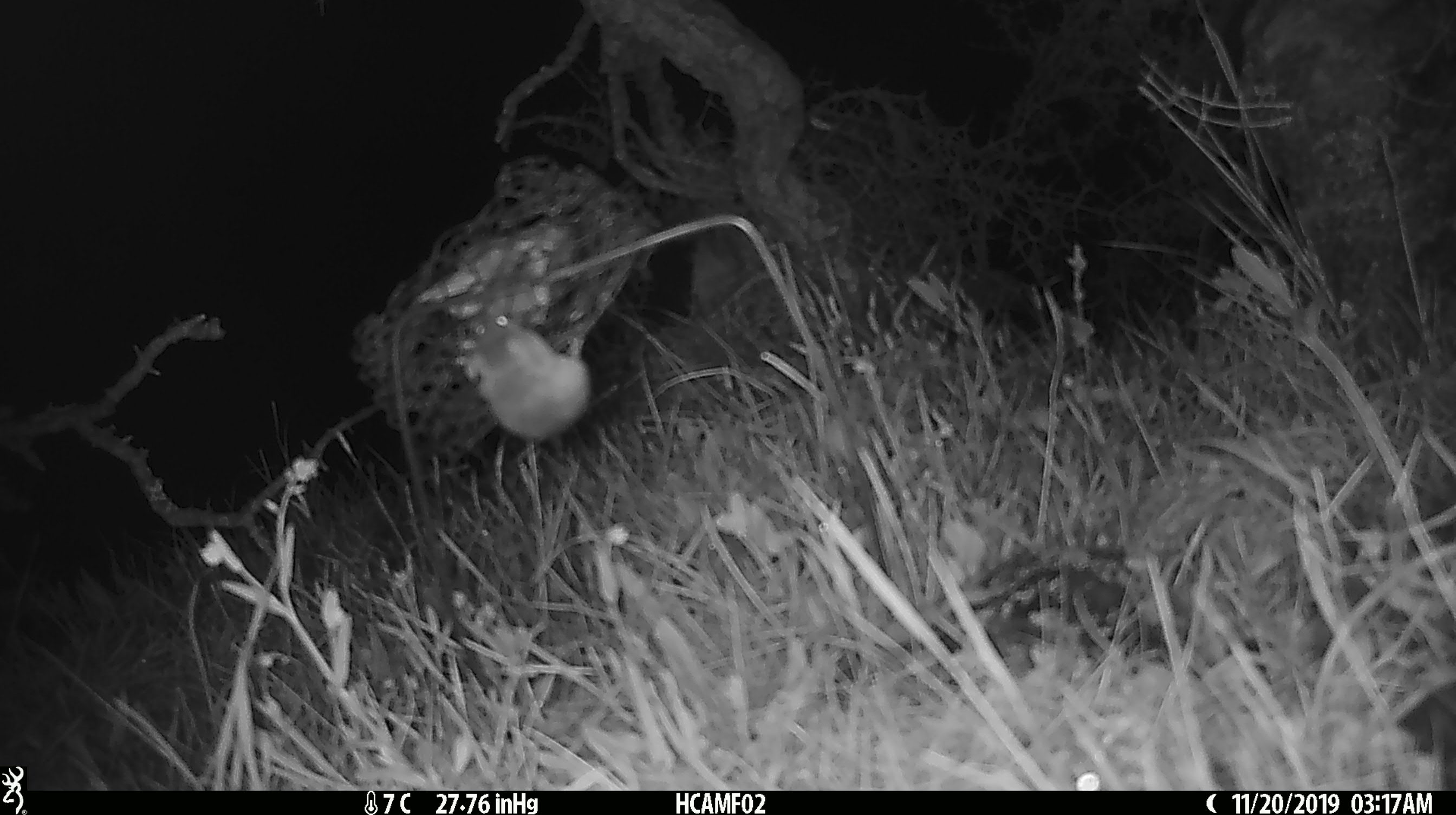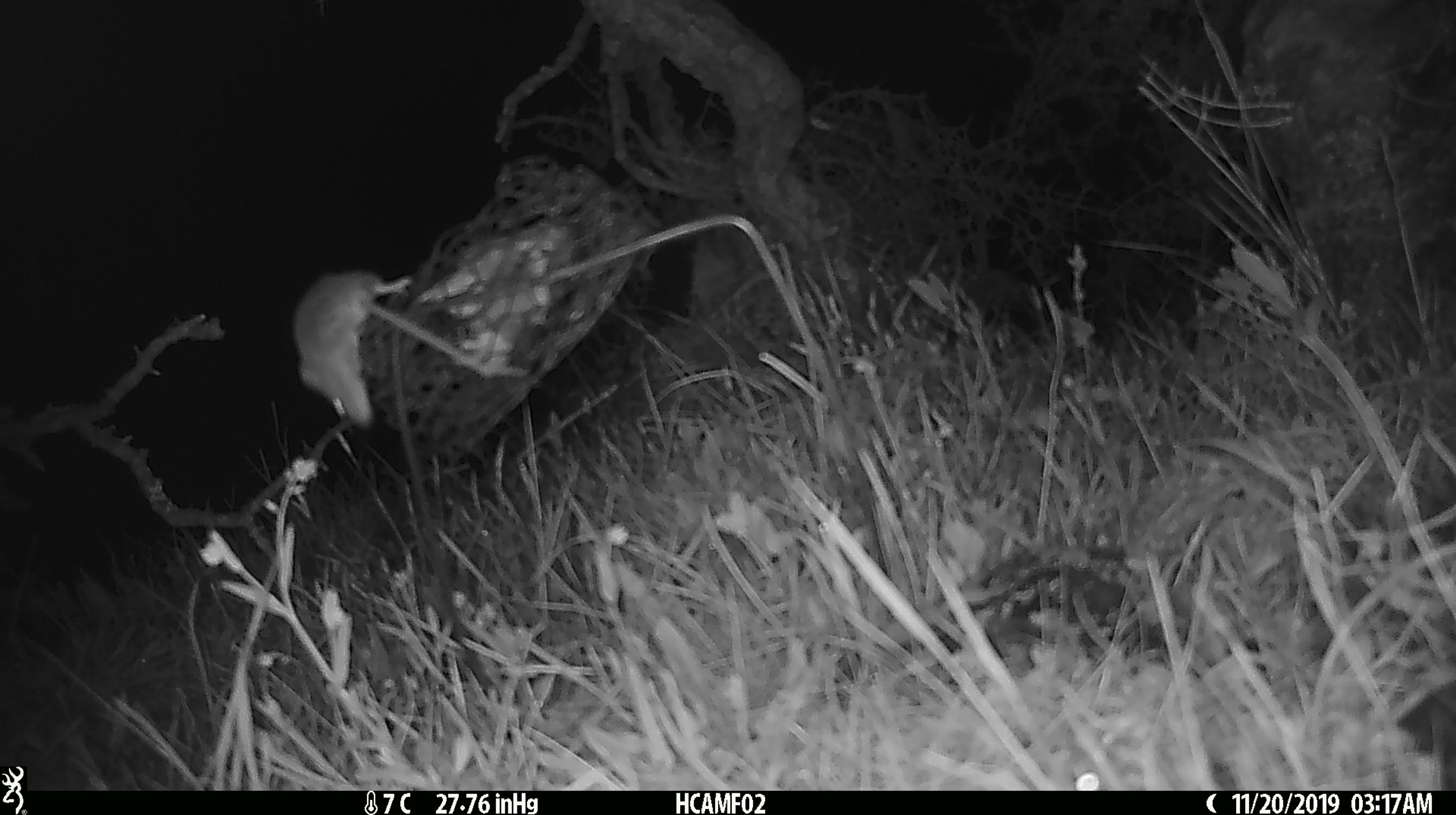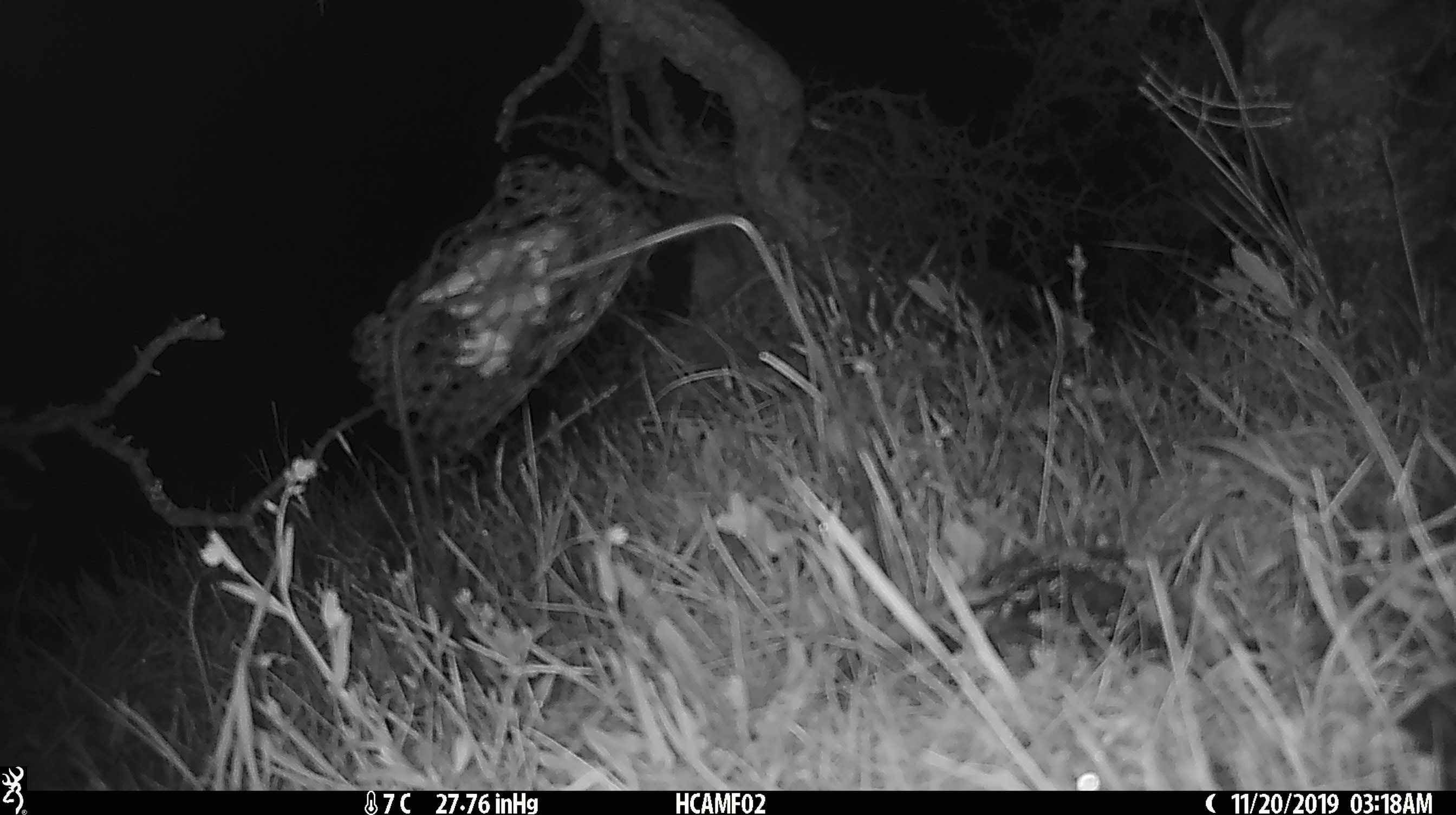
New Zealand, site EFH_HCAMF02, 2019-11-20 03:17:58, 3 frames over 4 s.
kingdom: Animalia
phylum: Chordata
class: Mammalia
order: Rodentia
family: Muridae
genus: Mus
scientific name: Mus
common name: mouse